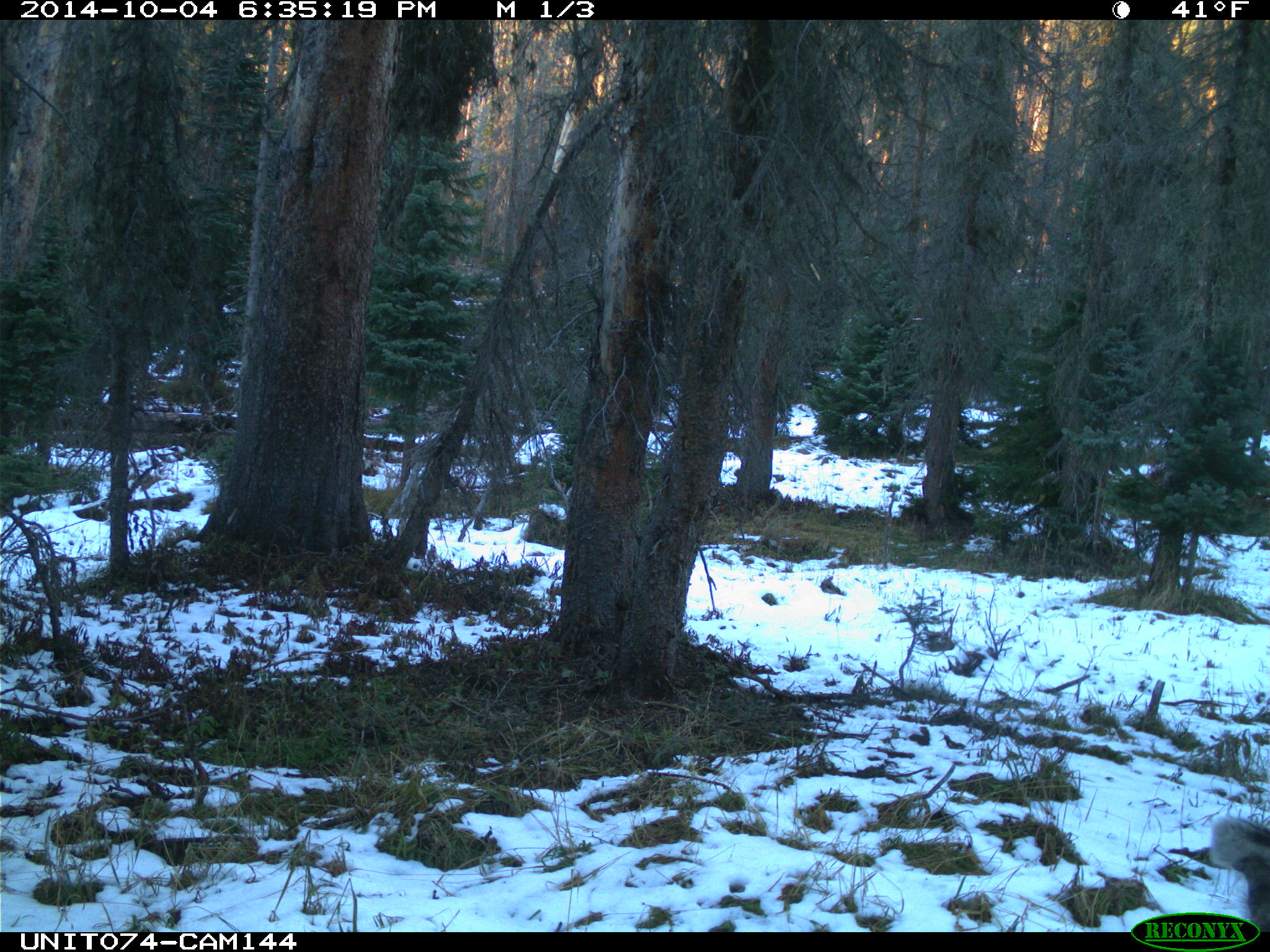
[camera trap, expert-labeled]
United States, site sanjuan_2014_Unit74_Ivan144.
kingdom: Animalia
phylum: Chordata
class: Mammalia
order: Artiodactyla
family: Cervidae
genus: Odocoileus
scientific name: Odocoileus hemionus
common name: mule deer